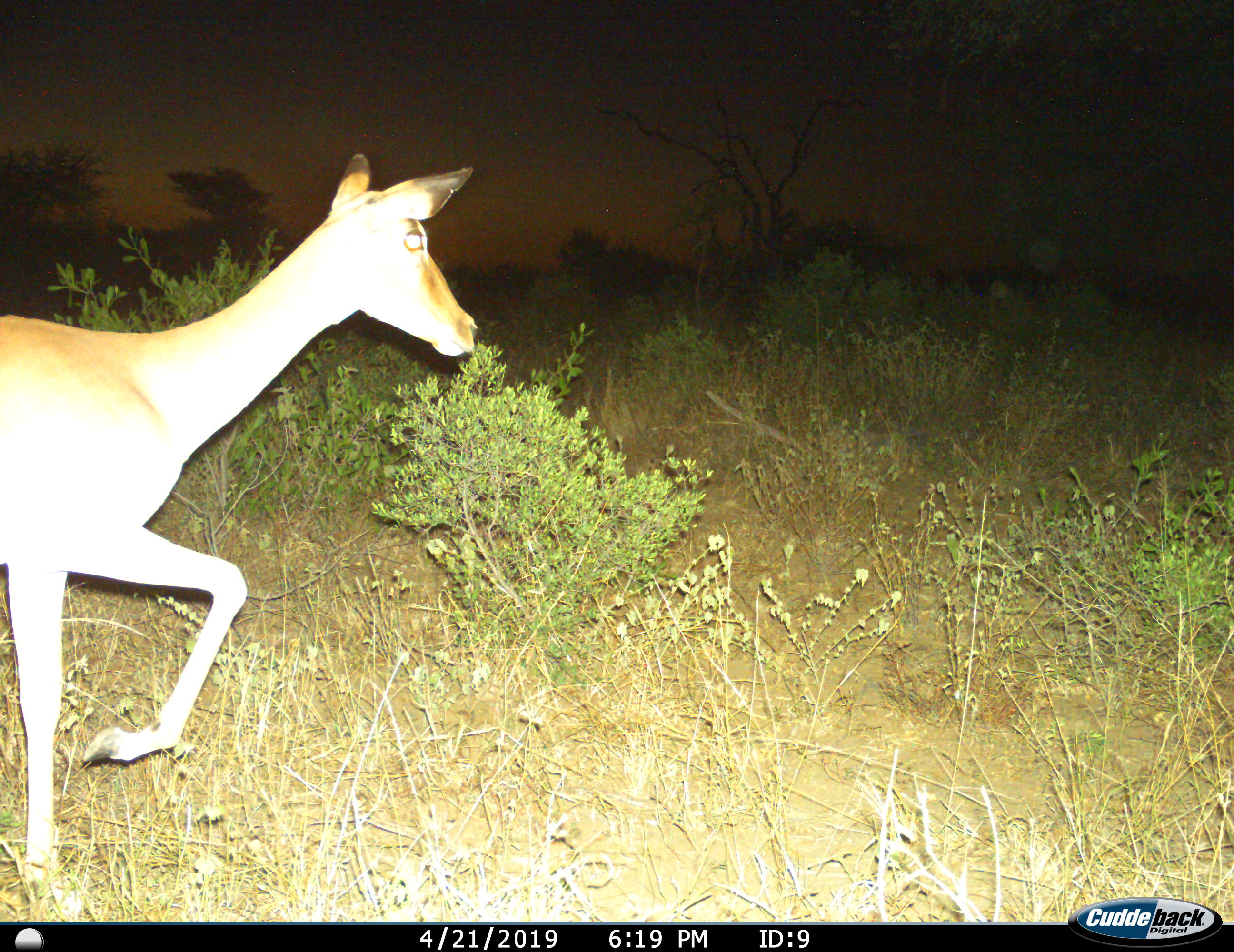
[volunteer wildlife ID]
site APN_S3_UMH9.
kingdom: Animalia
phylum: Chordata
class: Mammalia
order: Artiodactyla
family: Bovidae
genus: Aepyceros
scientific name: Aepyceros melampus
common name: impala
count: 1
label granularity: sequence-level